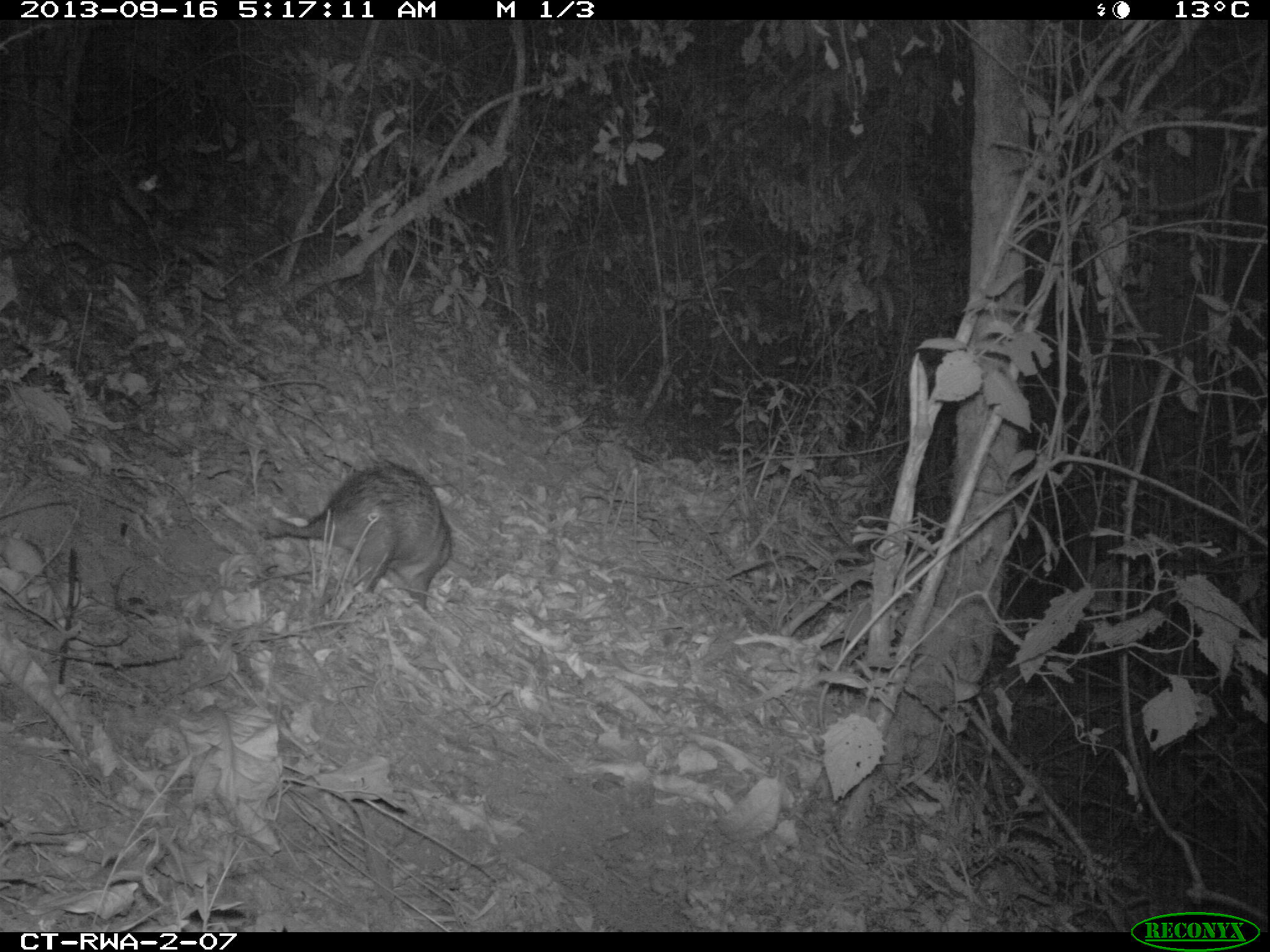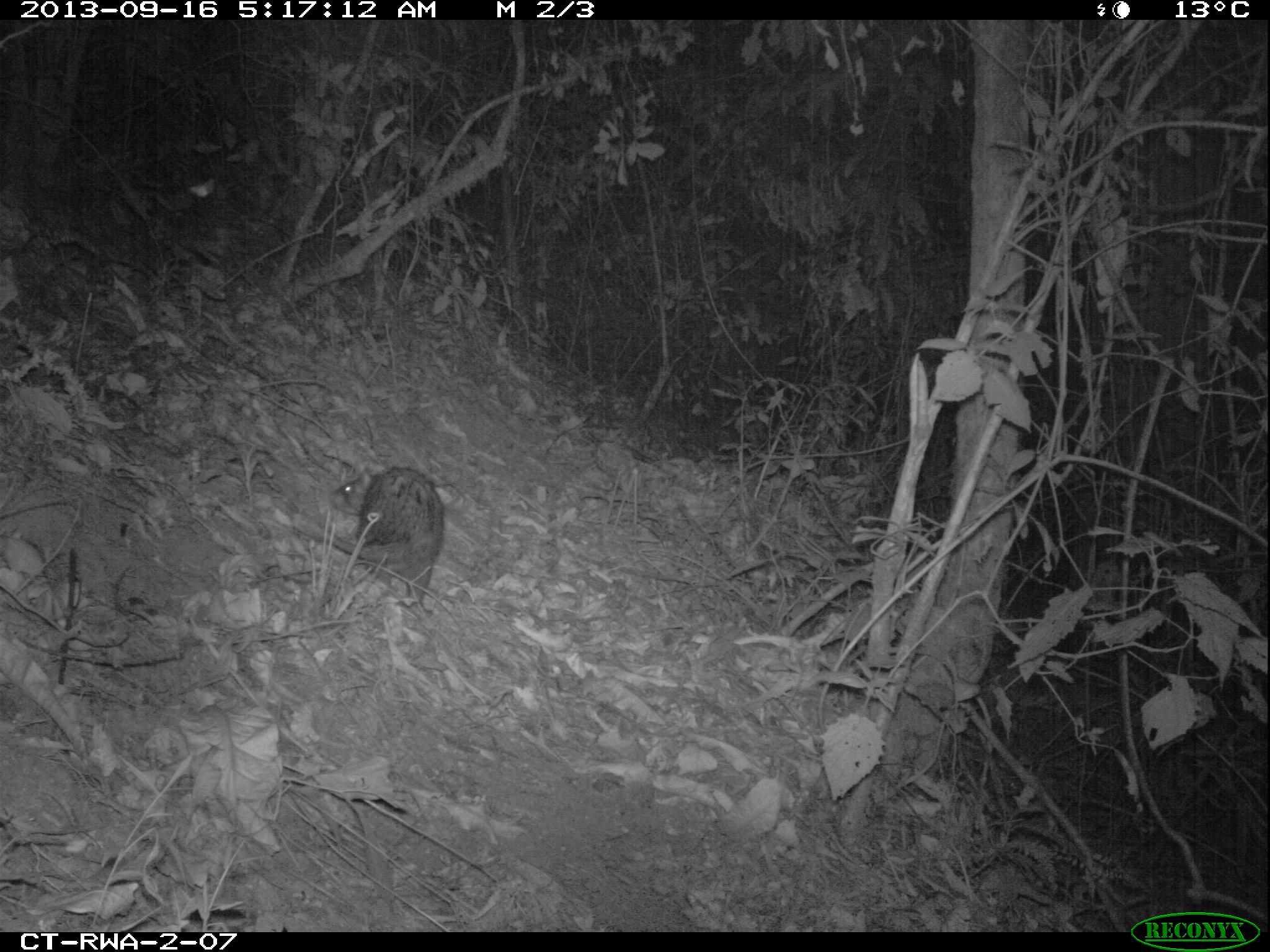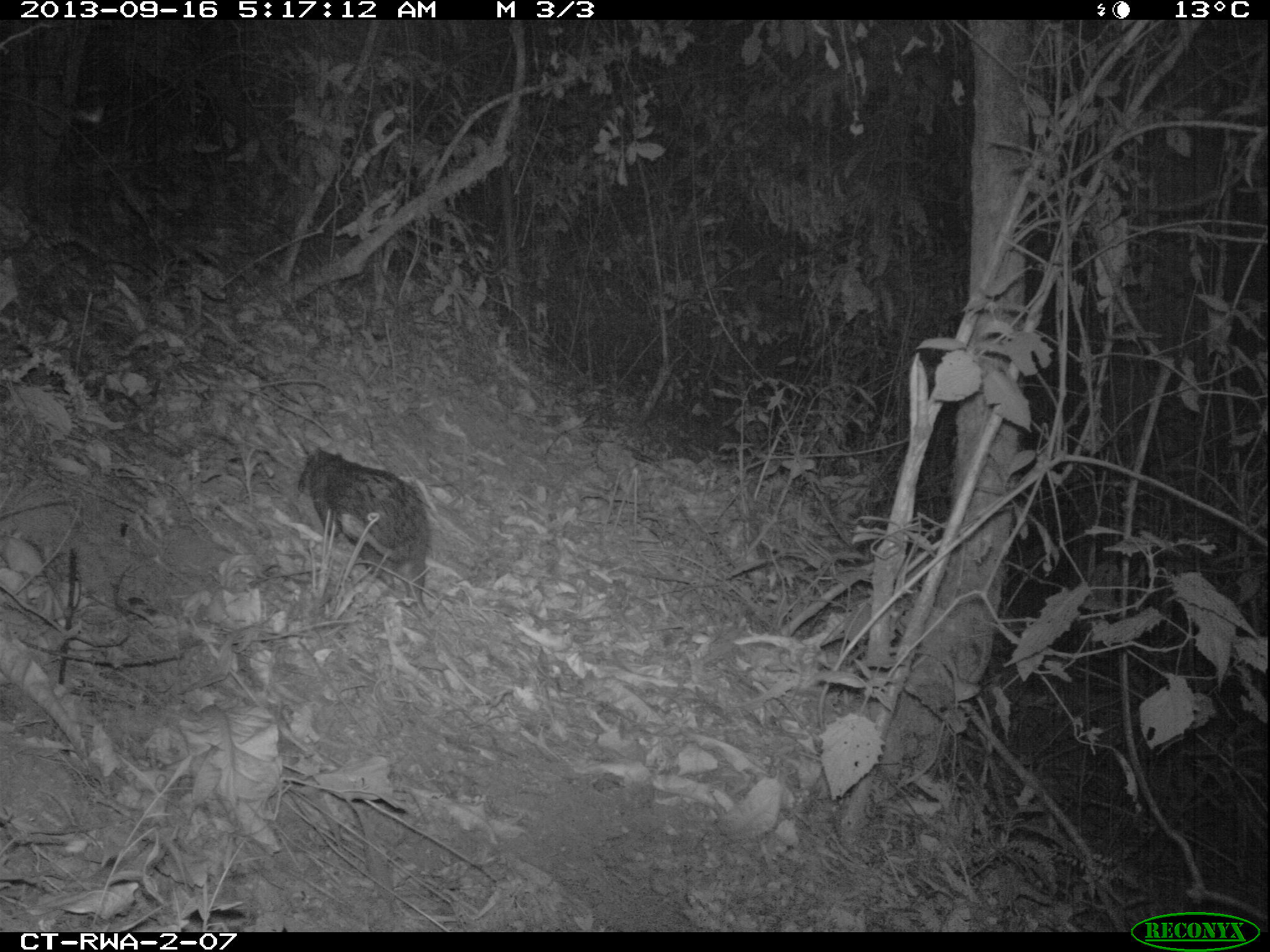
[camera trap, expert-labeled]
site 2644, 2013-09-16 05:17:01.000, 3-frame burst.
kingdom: Animalia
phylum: Chordata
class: Mammalia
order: Rodentia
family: Hystricidae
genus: Atherurus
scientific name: Atherurus africanus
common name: african brush-tailed porcupine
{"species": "Atherurus africanus (african brush-tailed porcupine)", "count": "1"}